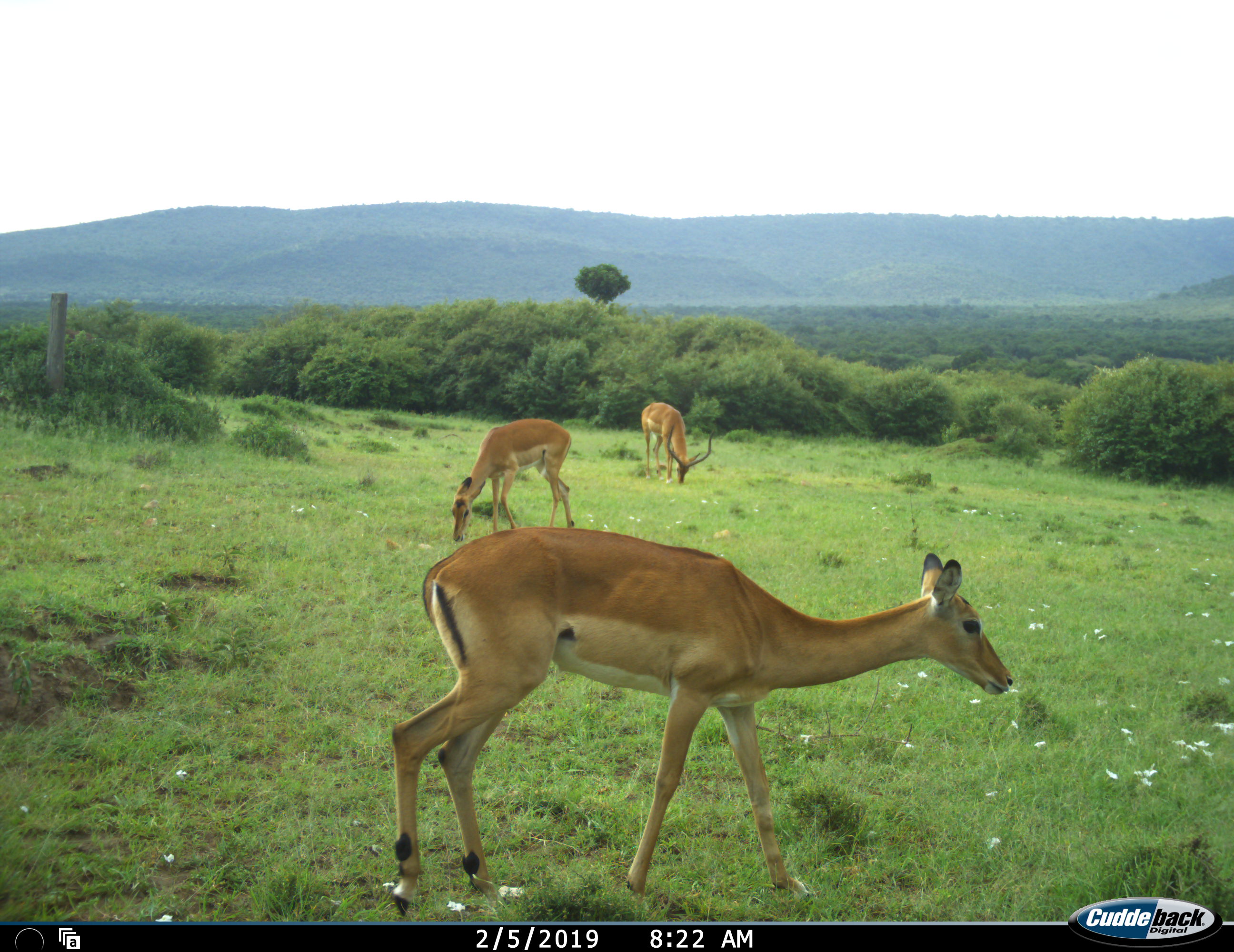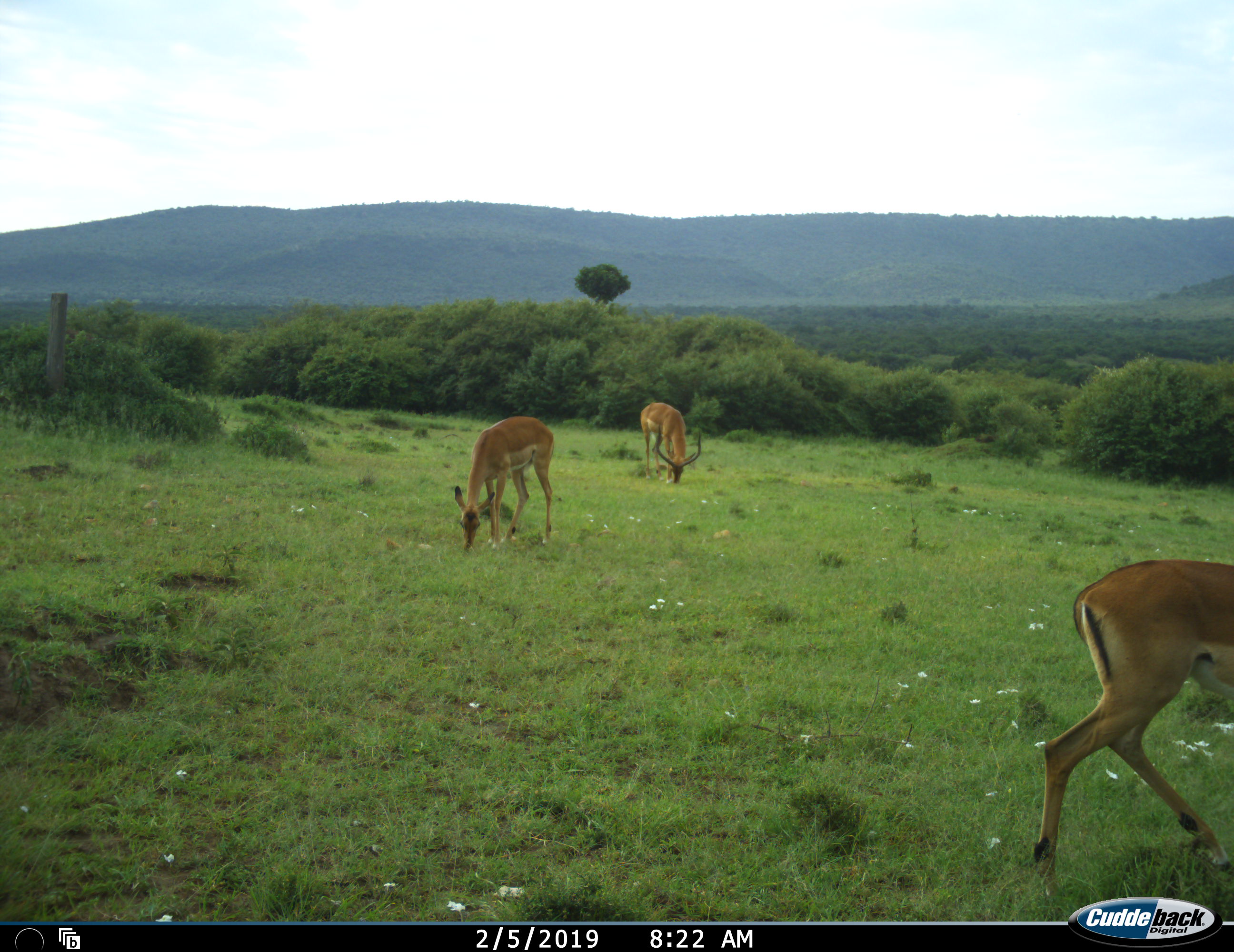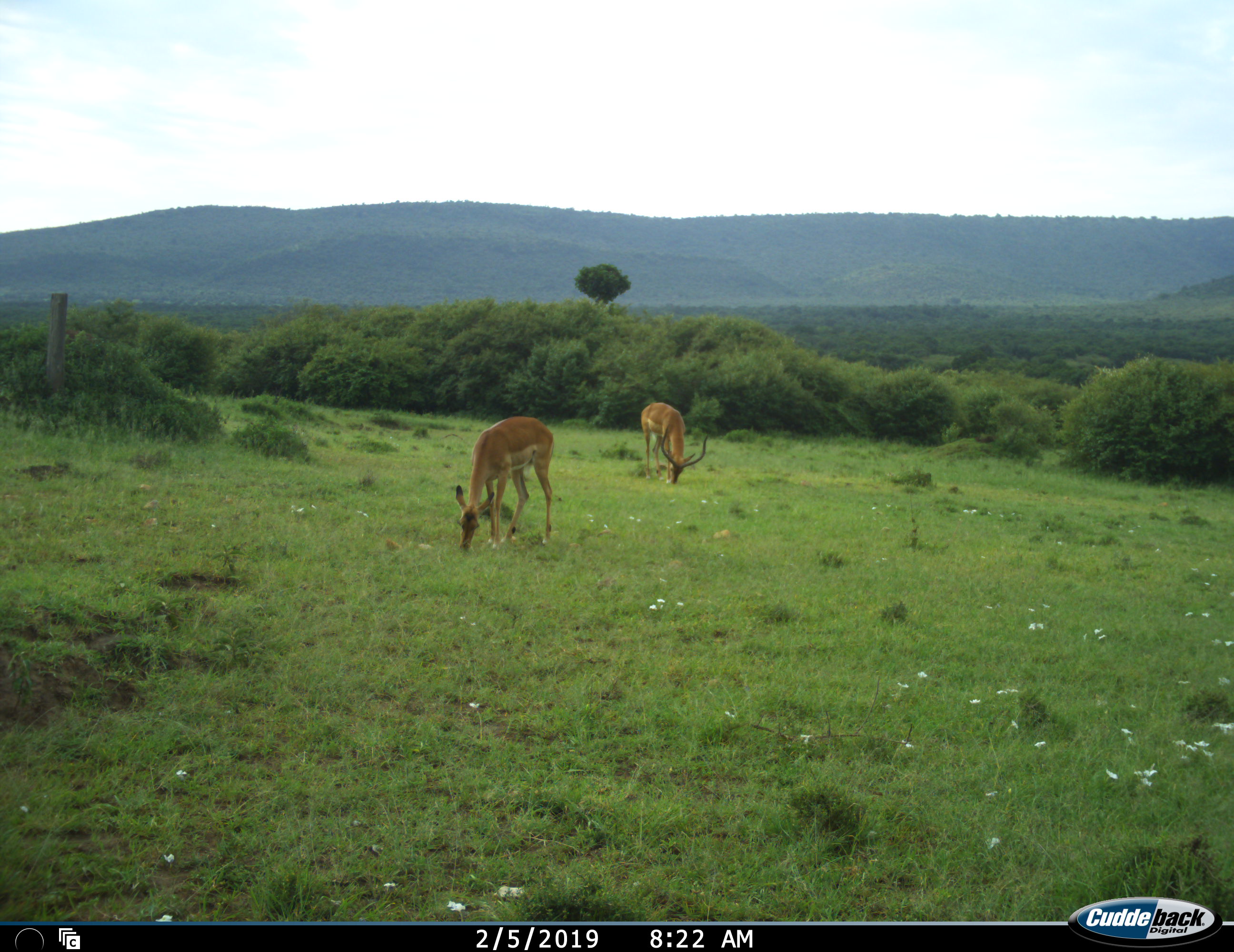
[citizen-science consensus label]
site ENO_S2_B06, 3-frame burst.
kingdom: Animalia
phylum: Chordata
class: Mammalia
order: Artiodactyla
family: Bovidae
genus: Aepyceros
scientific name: Aepyceros melampus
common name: impala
Impala (Aepyceros melampus), count 3. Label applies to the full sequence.